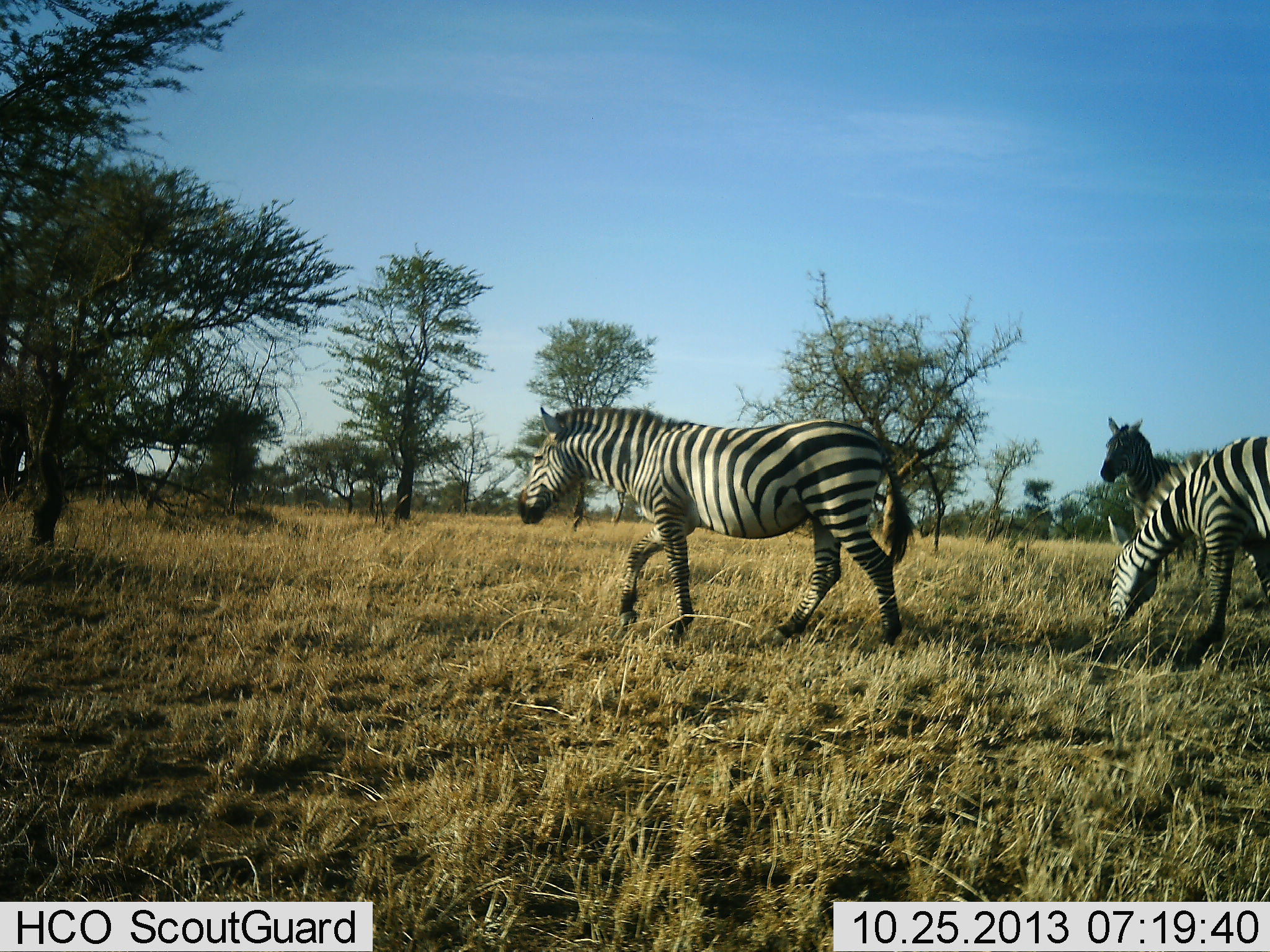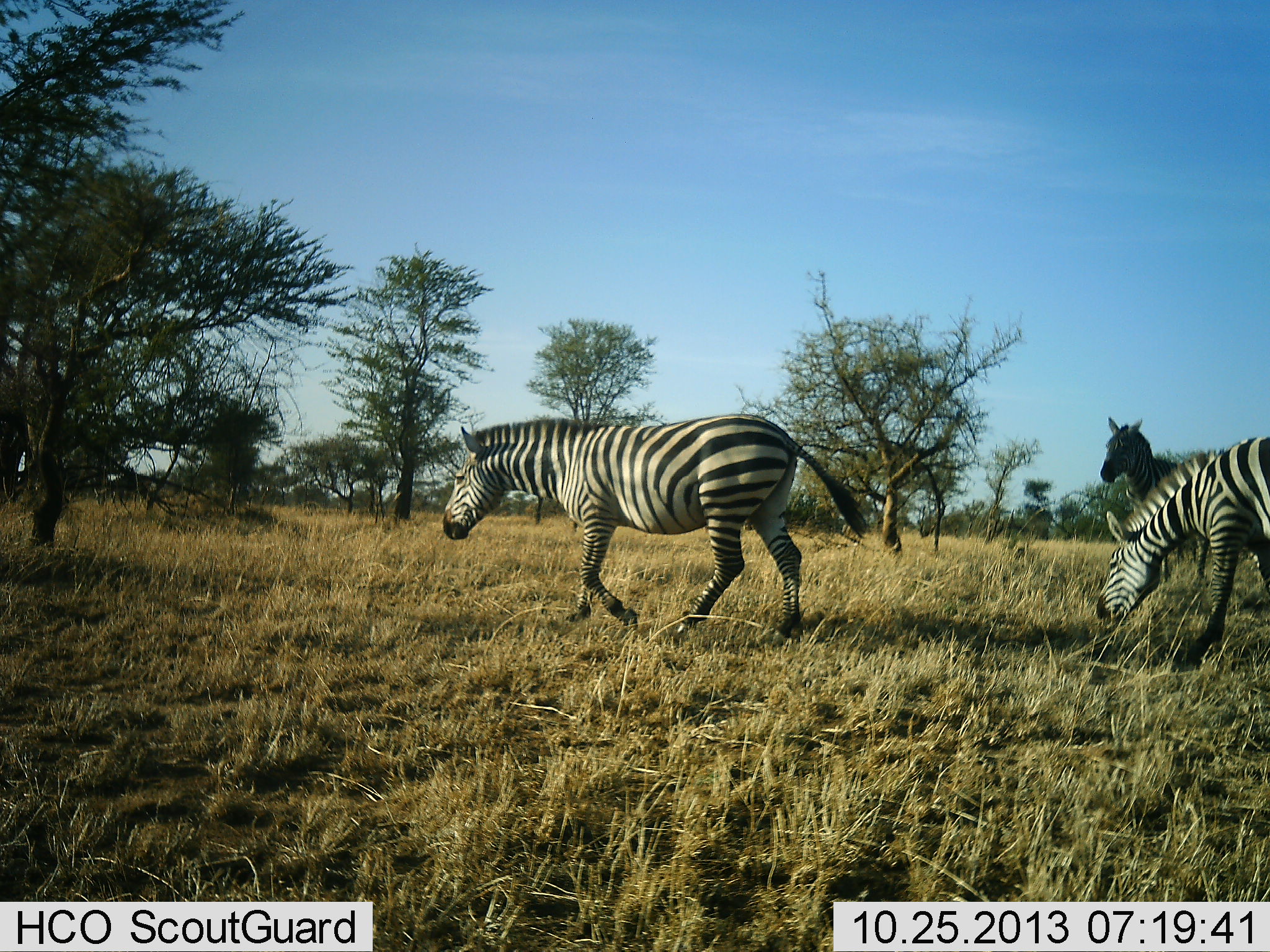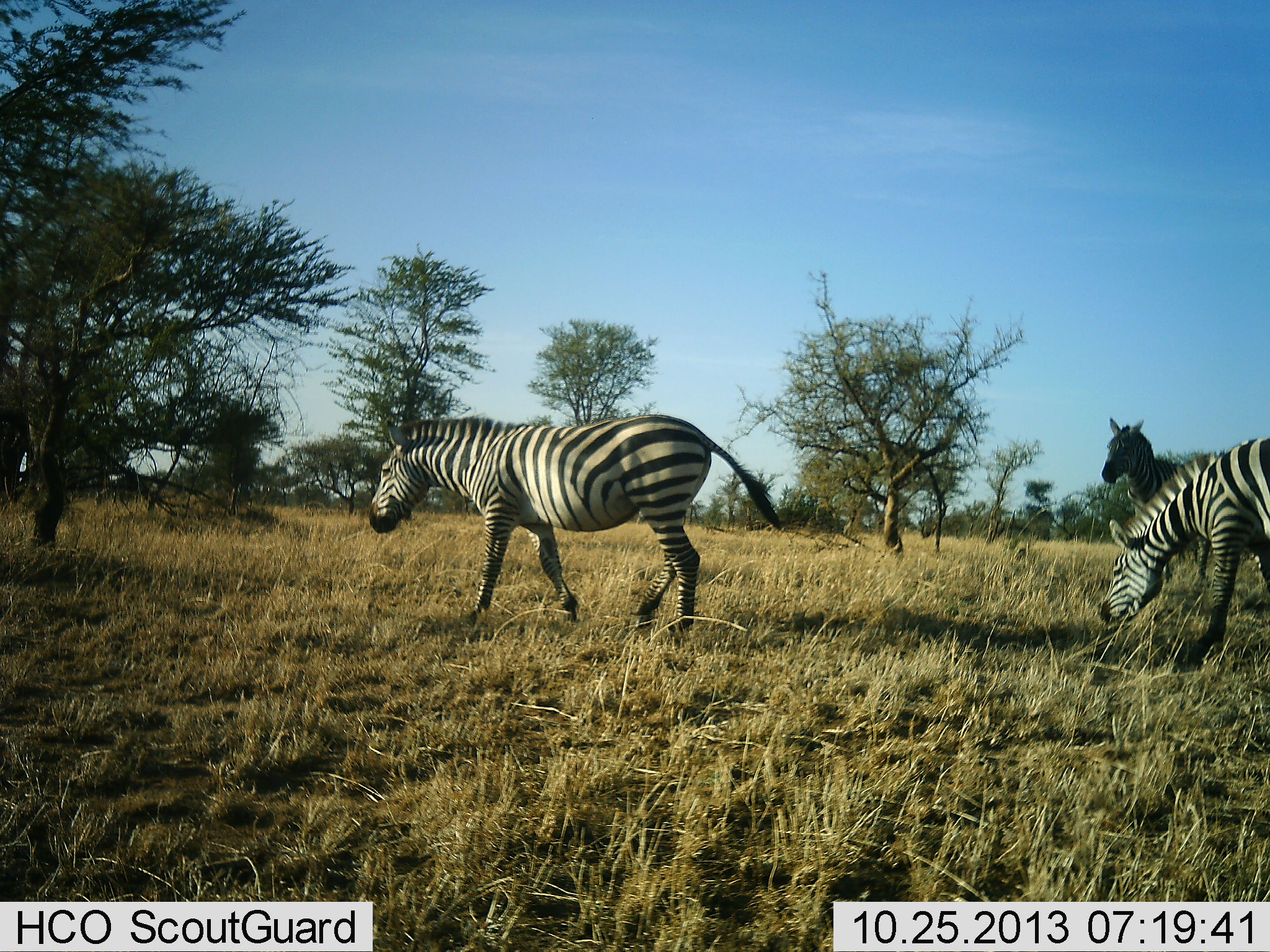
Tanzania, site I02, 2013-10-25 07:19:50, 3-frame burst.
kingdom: Animalia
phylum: Chordata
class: Mammalia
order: Perissodactyla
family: Equidae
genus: Equus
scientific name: Equus quagga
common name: plains zebra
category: zebra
Zebra (plains zebra) (Equus quagga), count 3. Behavior (volunteer vote fractions): standing 40%, resting 0%, moving 80%, interacting 0%. Young present (vote fraction): 0%. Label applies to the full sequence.